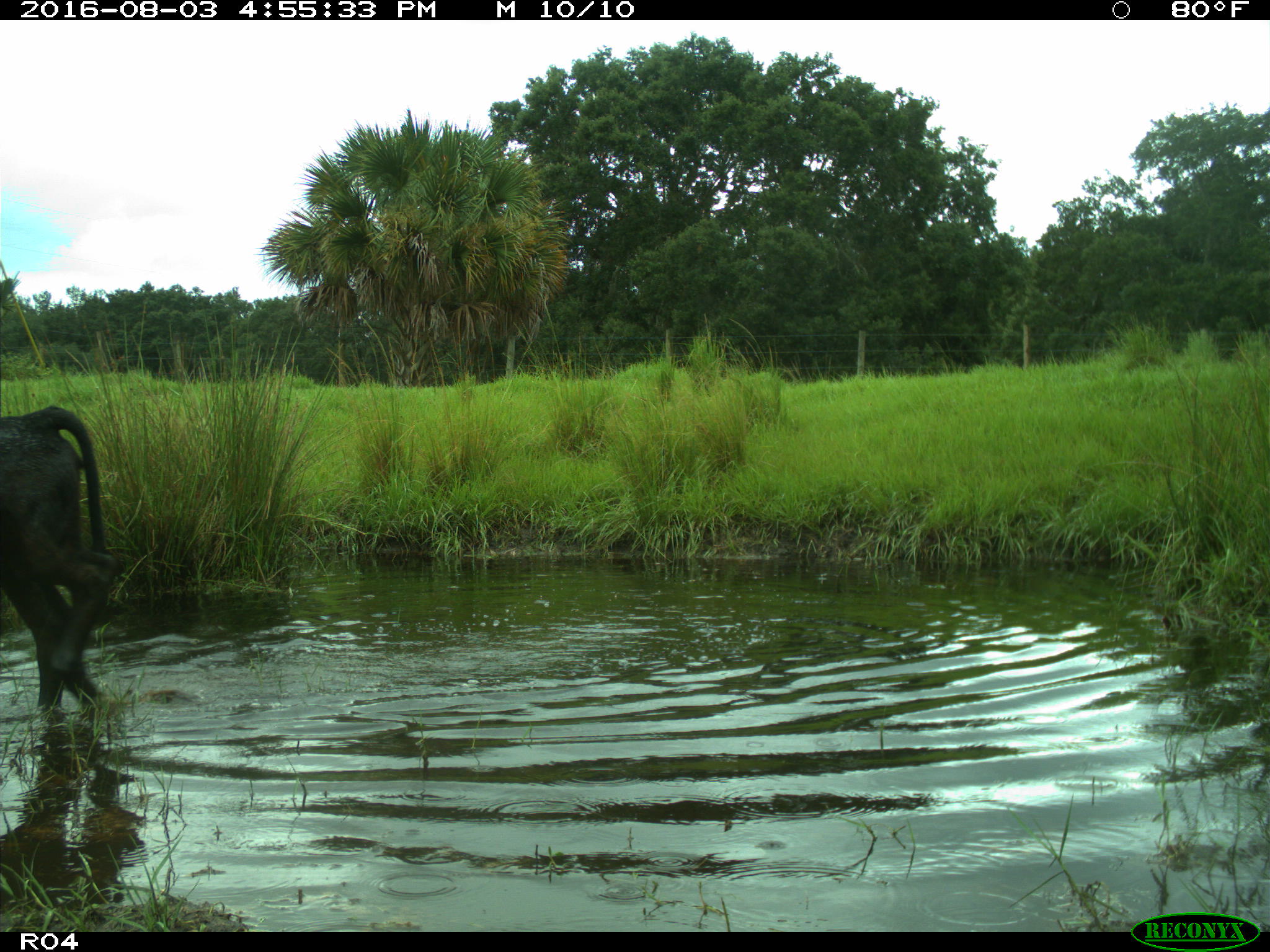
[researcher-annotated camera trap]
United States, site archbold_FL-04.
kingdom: Animalia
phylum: Chordata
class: Mammalia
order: Artiodactyla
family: Bovidae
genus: Bos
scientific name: Bos taurus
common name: domestic cow